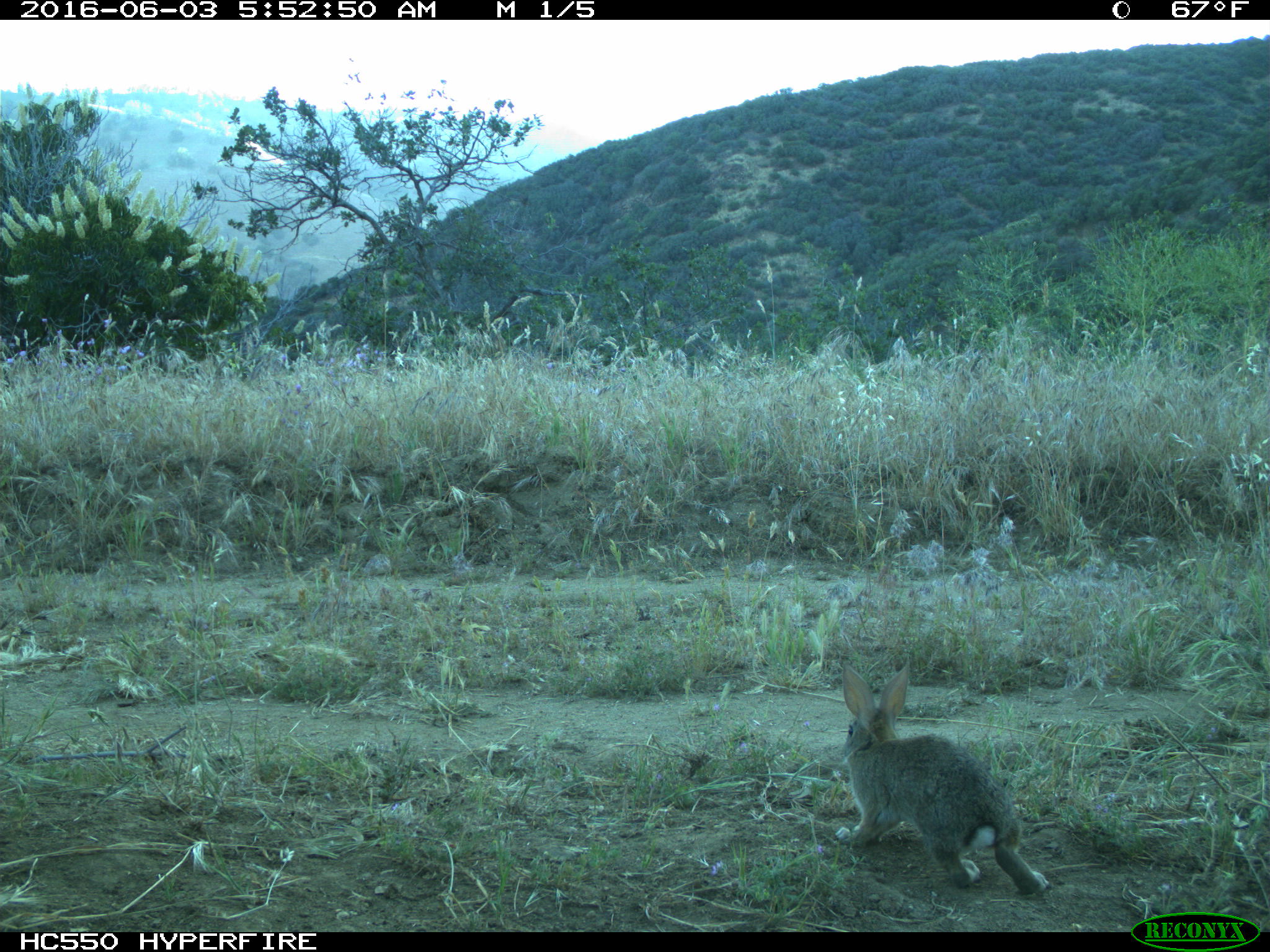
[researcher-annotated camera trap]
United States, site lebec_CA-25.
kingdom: Animalia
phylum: Chordata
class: Mammalia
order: Lagomorpha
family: Leporidae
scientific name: Leporidae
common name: rabbits and hares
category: unidentified rabbit